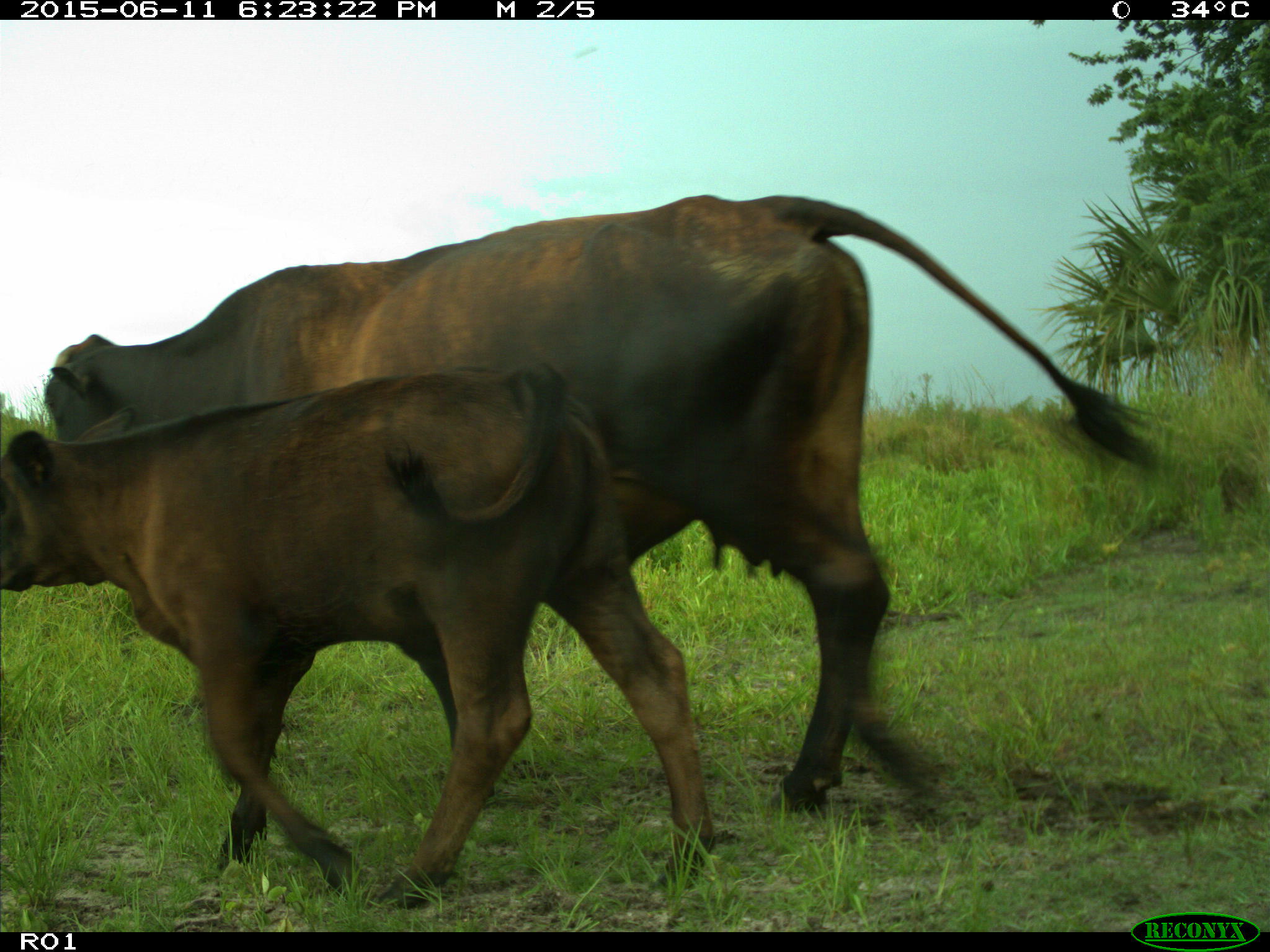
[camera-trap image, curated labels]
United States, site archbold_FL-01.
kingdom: Animalia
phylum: Chordata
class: Mammalia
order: Artiodactyla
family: Bovidae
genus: Bos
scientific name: Bos taurus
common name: domestic cow